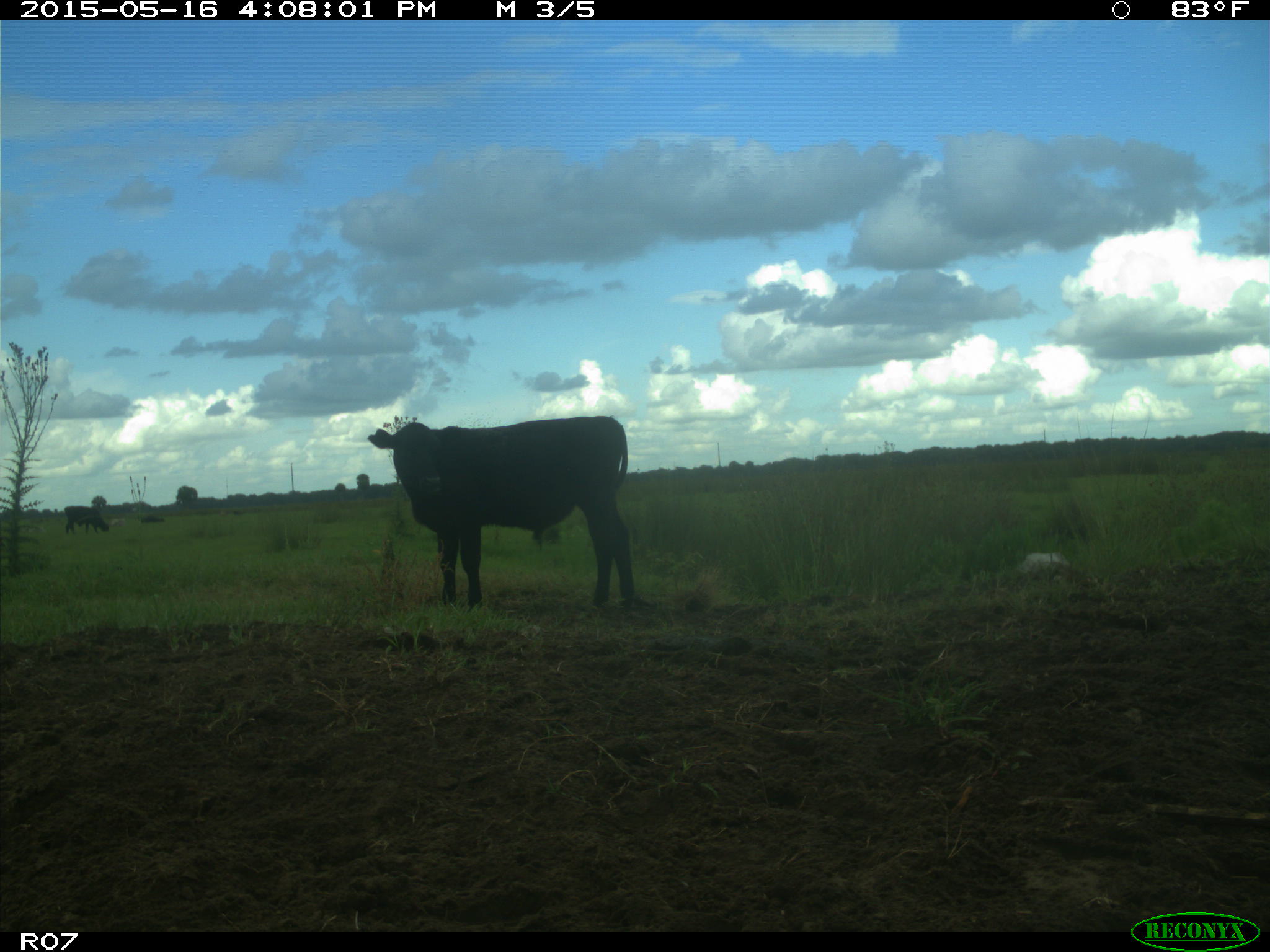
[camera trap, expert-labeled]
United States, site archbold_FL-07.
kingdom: Animalia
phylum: Chordata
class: Mammalia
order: Artiodactyla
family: Bovidae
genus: Bos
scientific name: Bos taurus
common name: domestic cow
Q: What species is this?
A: Bos taurus (domestic cow).